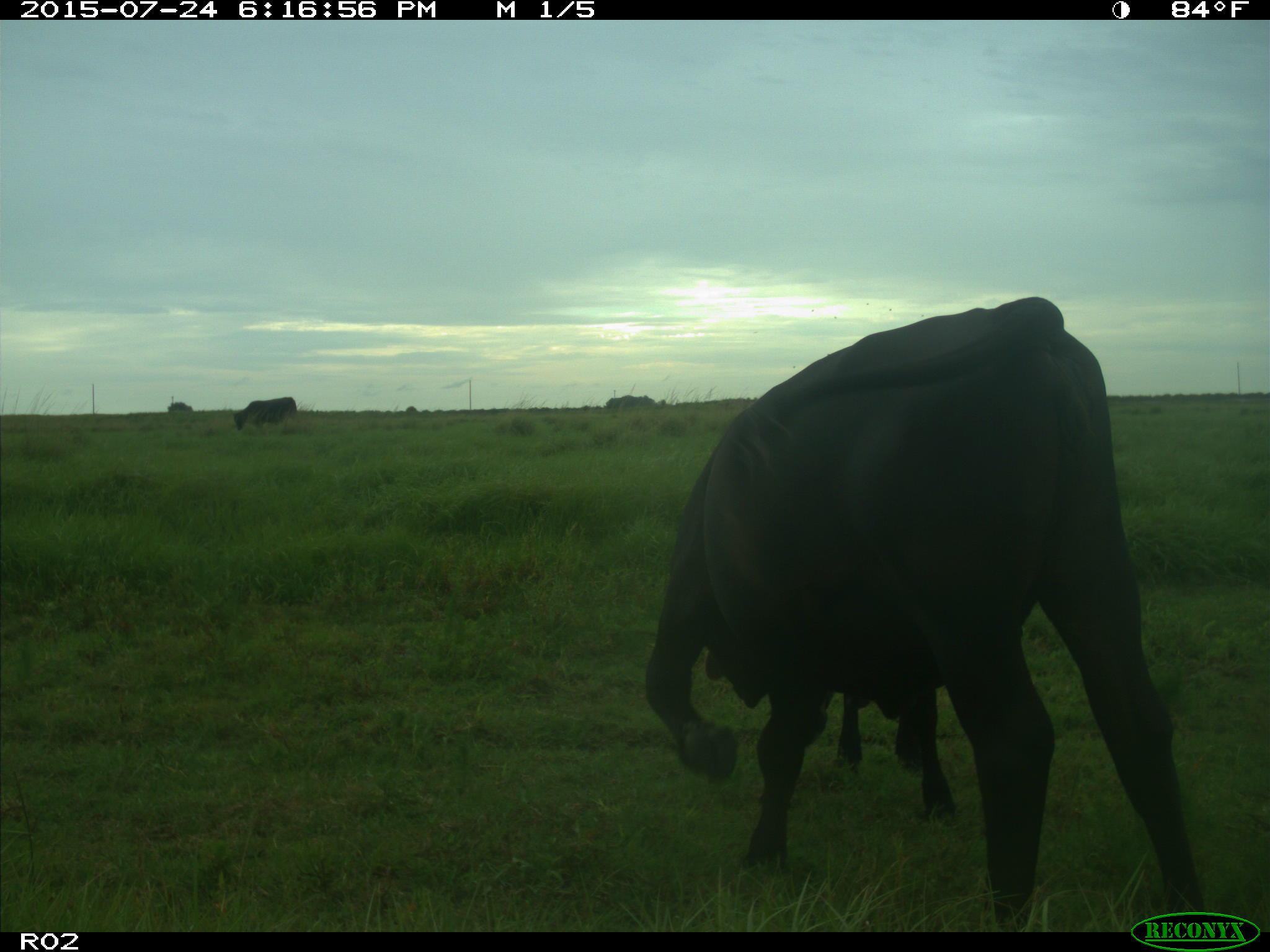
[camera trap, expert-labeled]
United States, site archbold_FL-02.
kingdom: Animalia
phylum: Chordata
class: Mammalia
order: Artiodactyla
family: Bovidae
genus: Bos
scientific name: Bos taurus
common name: domestic cow